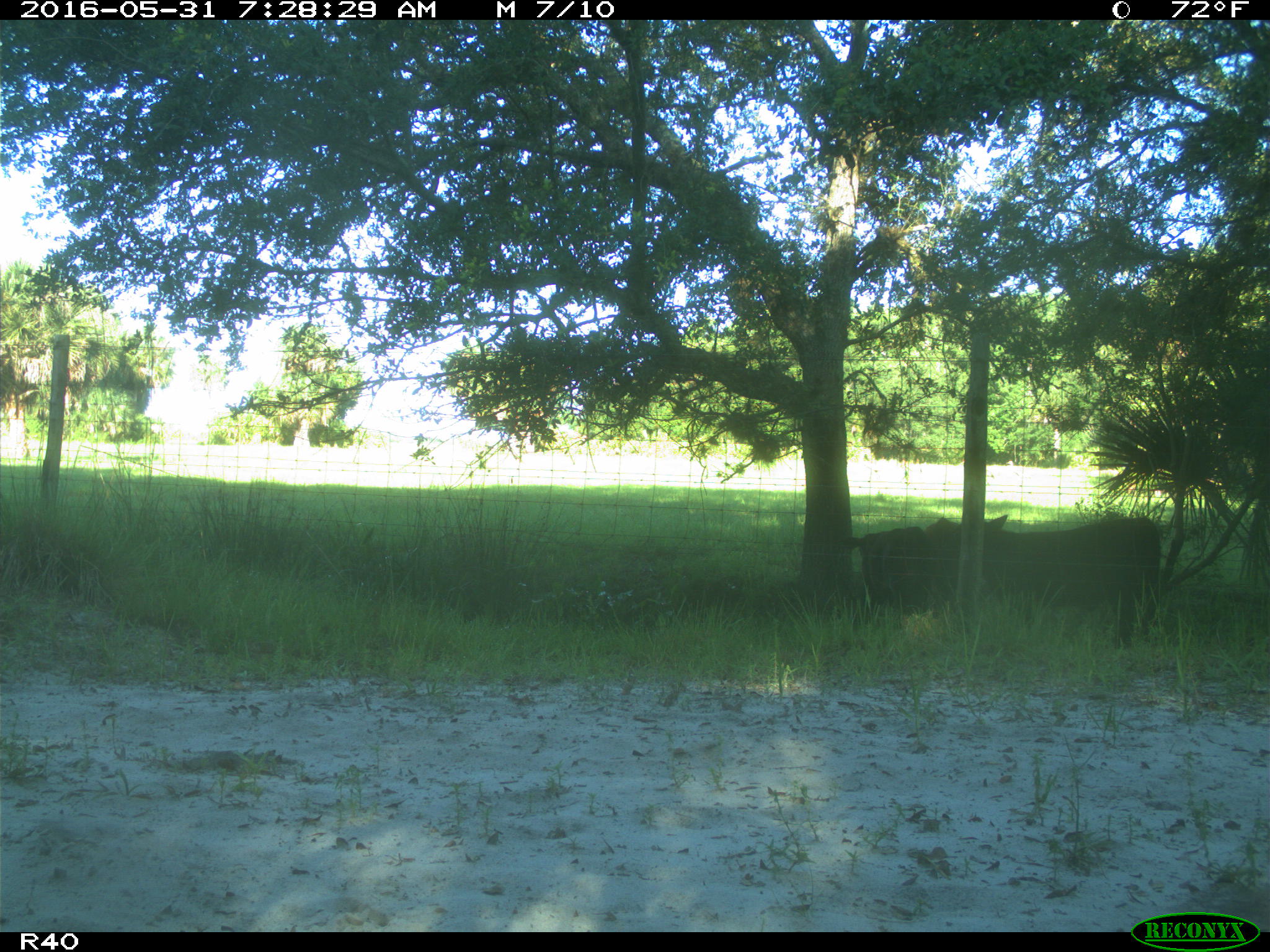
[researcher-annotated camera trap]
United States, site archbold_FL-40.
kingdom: Animalia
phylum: Chordata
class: Mammalia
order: Artiodactyla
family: Bovidae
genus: Bos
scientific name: Bos taurus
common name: domestic cow